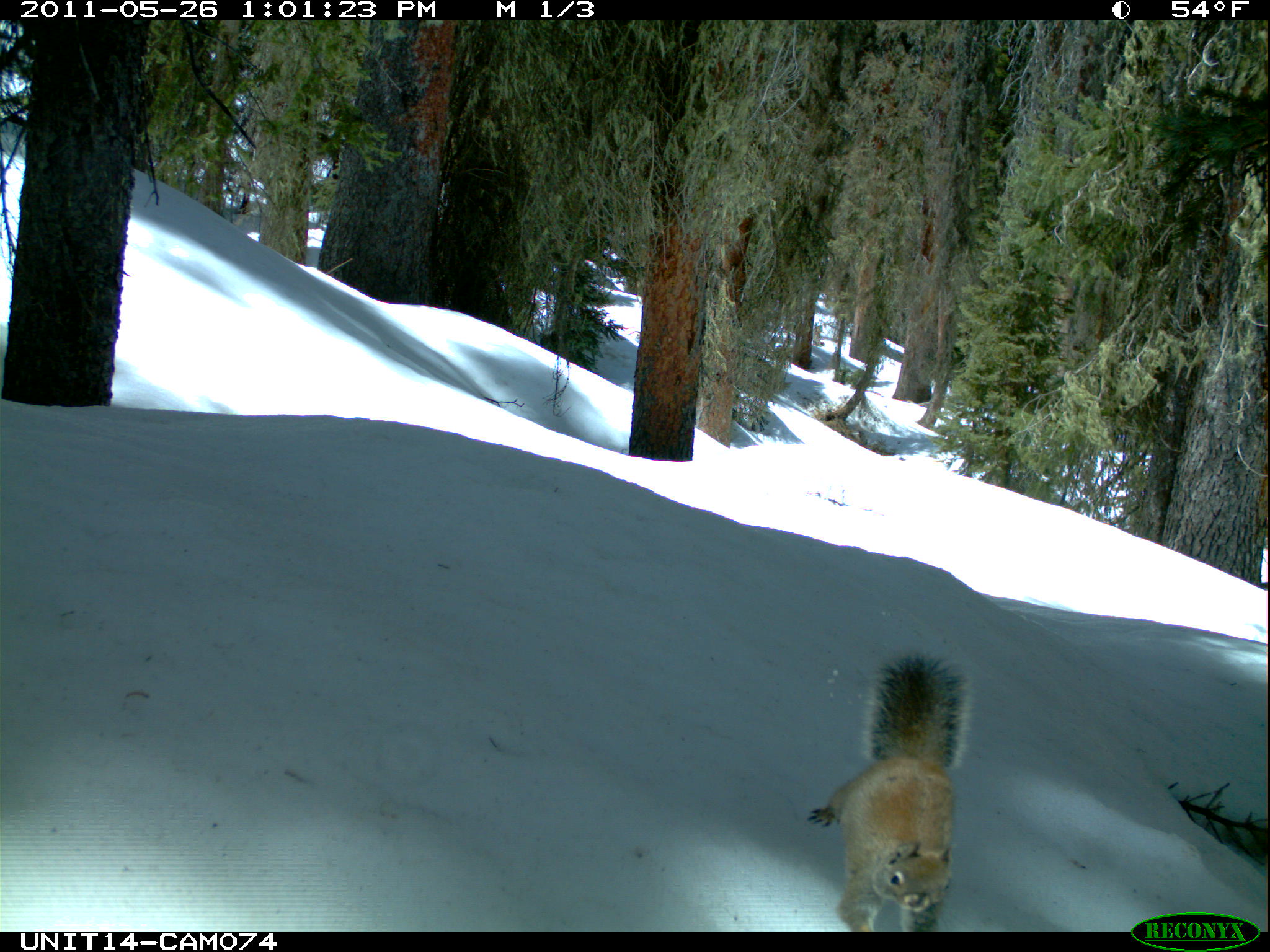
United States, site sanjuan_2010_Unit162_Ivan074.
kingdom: Animalia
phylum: Chordata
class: Mammalia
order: Rodentia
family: Sciuridae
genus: Tamiasciurus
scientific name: Tamiasciurus hudsonicus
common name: american red squirrel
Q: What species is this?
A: Tamiasciurus hudsonicus (american red squirrel).